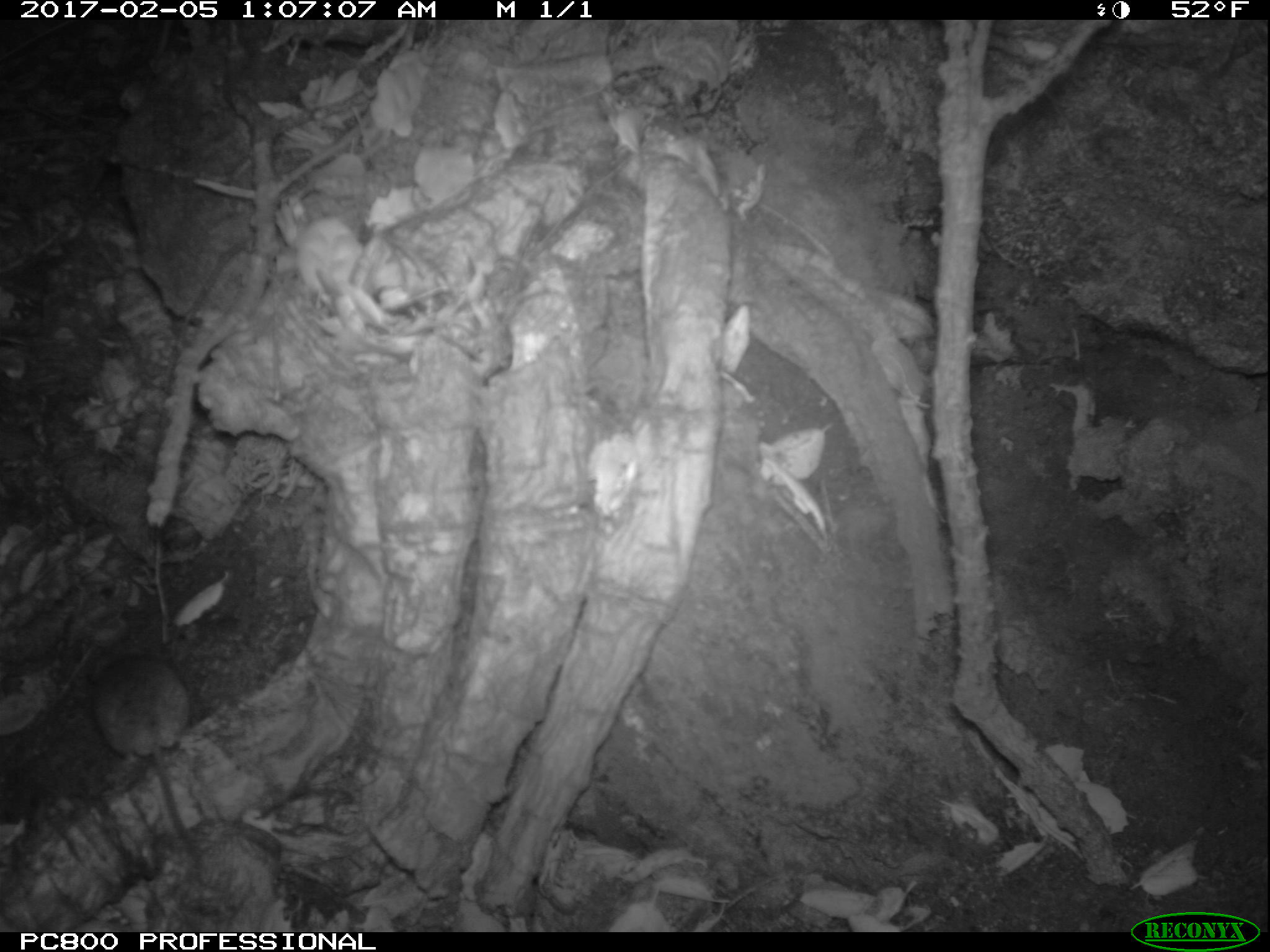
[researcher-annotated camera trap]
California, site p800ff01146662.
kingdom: Animalia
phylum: Chordata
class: Mammalia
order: Rodentia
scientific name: Rodentia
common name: rodent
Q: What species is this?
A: Rodent (Rodentia).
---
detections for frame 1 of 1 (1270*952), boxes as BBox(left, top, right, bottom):
rodent: BBox(88, 648, 209, 878)